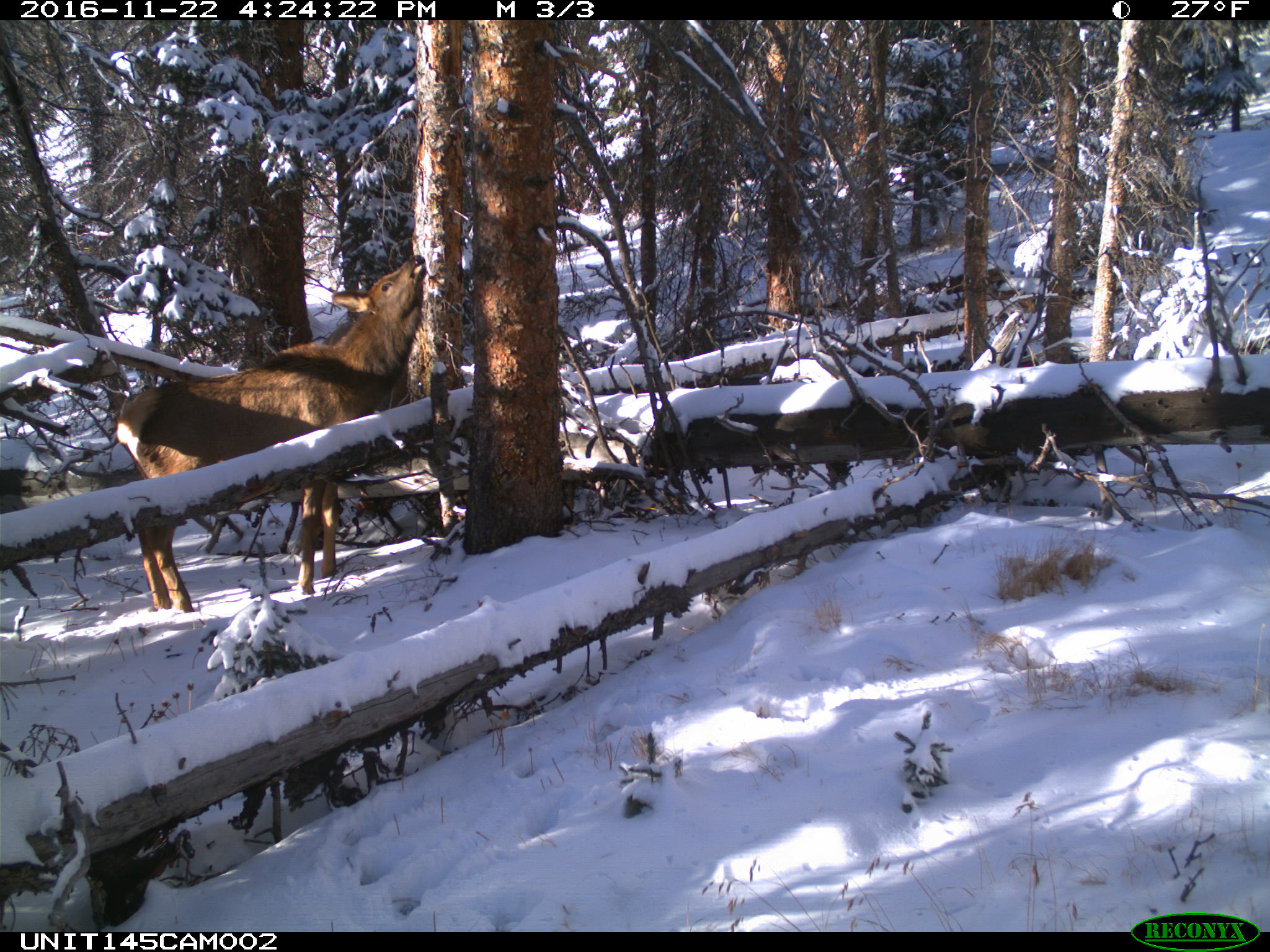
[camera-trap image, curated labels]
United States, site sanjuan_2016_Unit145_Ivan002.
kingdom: Animalia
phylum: Chordata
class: Mammalia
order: Artiodactyla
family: Cervidae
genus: Cervus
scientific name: Cervus elaphus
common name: red deer